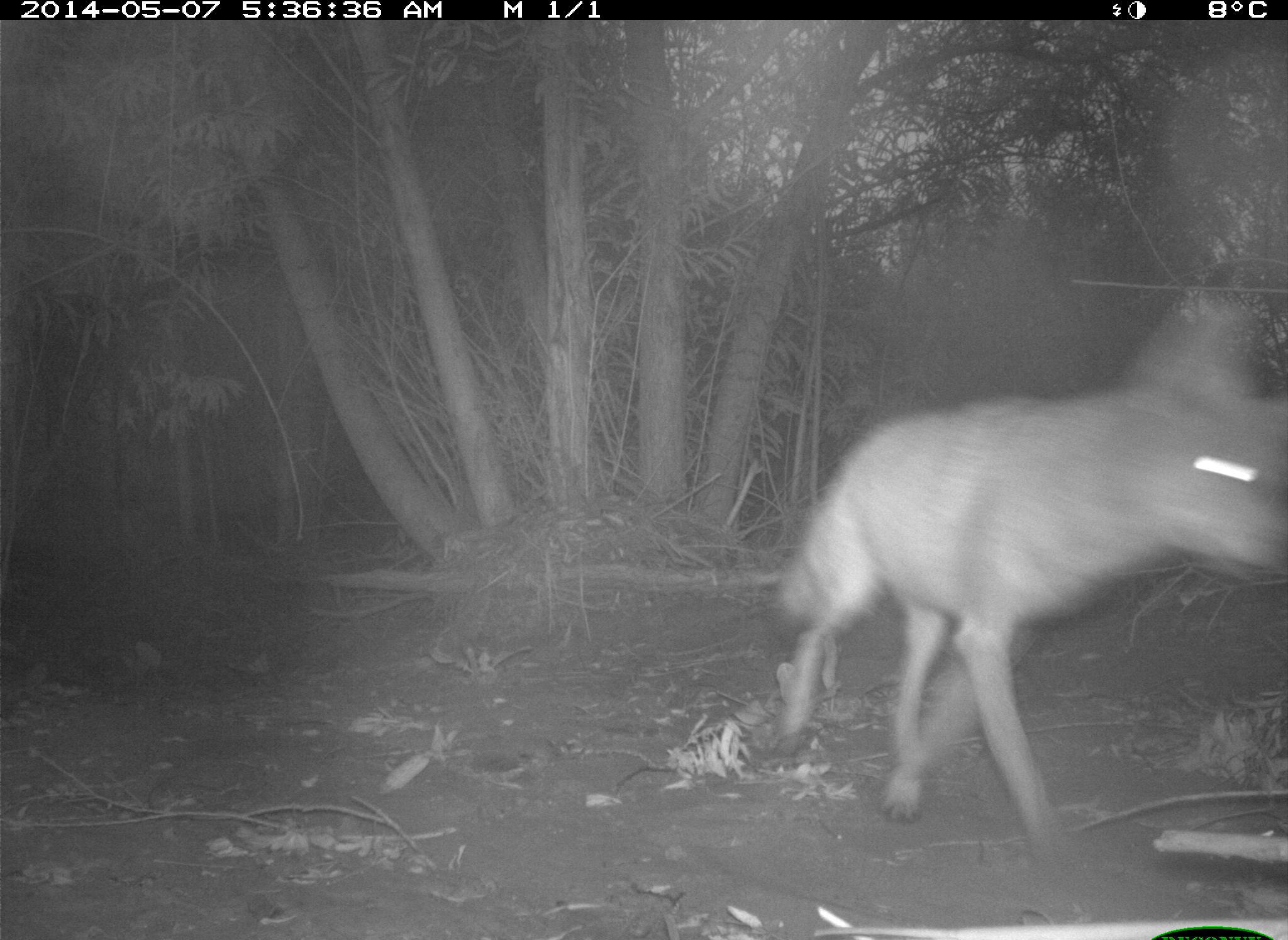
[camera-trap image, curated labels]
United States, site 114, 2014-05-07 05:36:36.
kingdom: Animalia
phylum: Chordata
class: Mammalia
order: Carnivora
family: Canidae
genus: Canis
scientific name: Canis latrans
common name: coyote